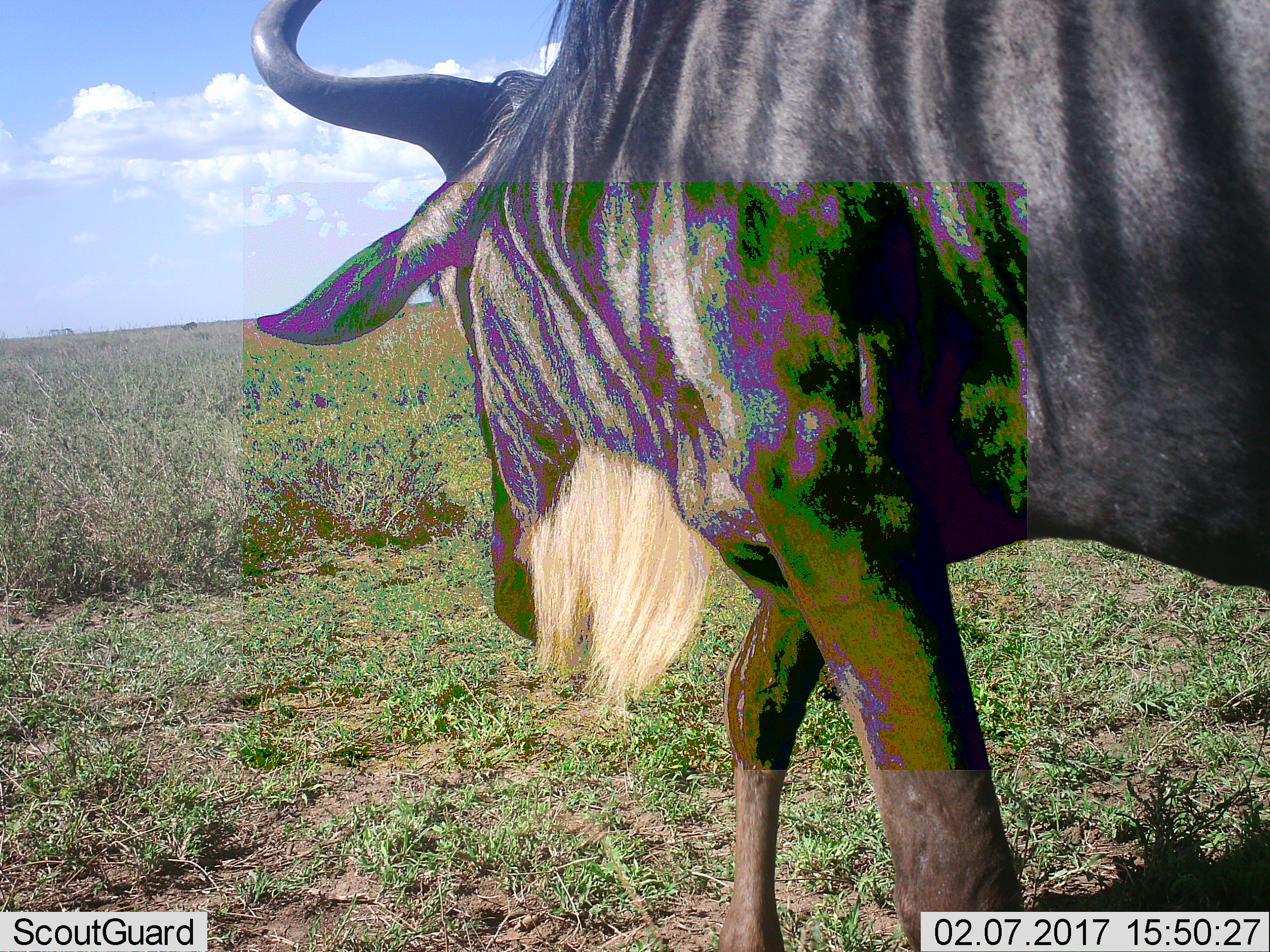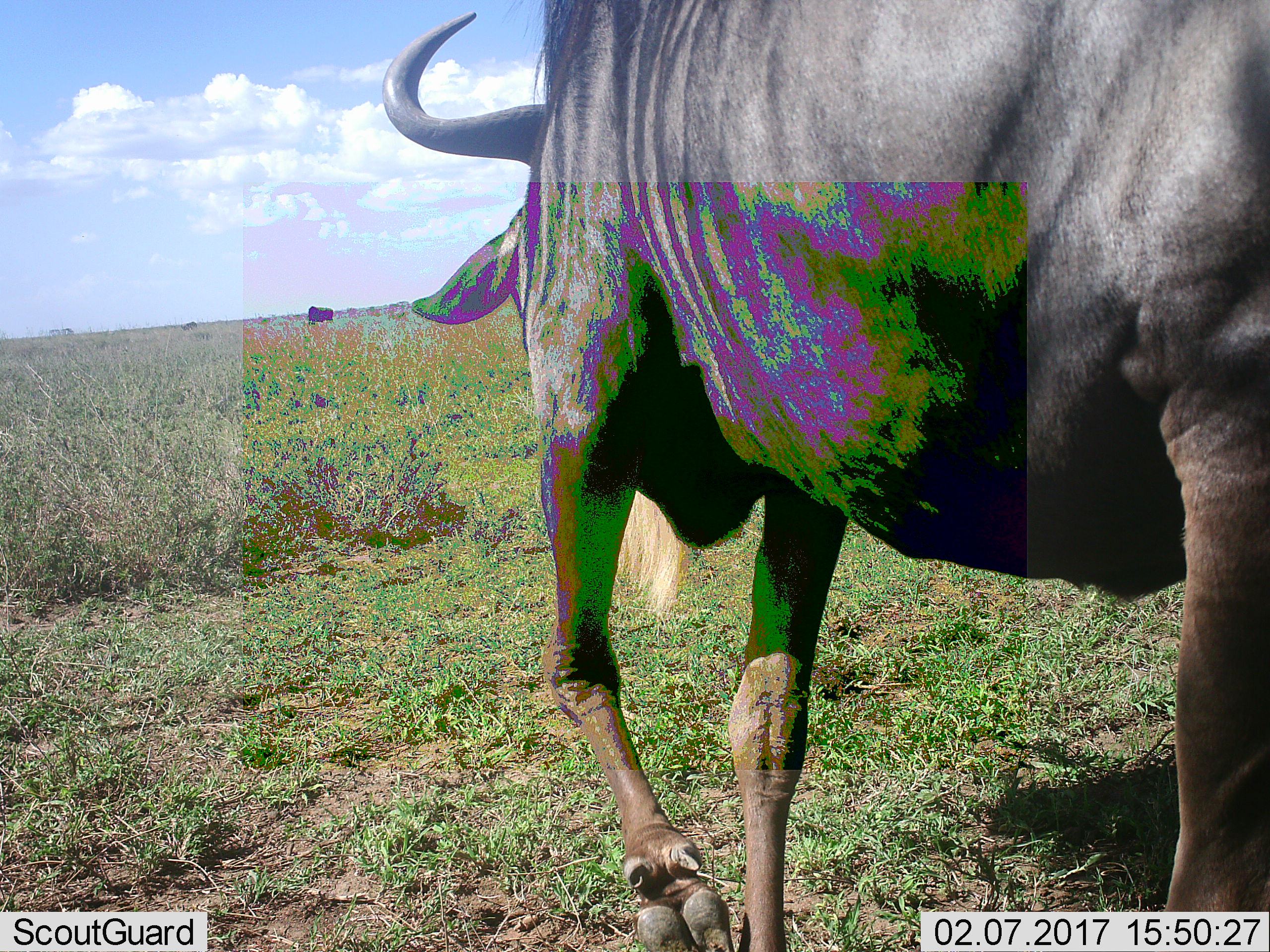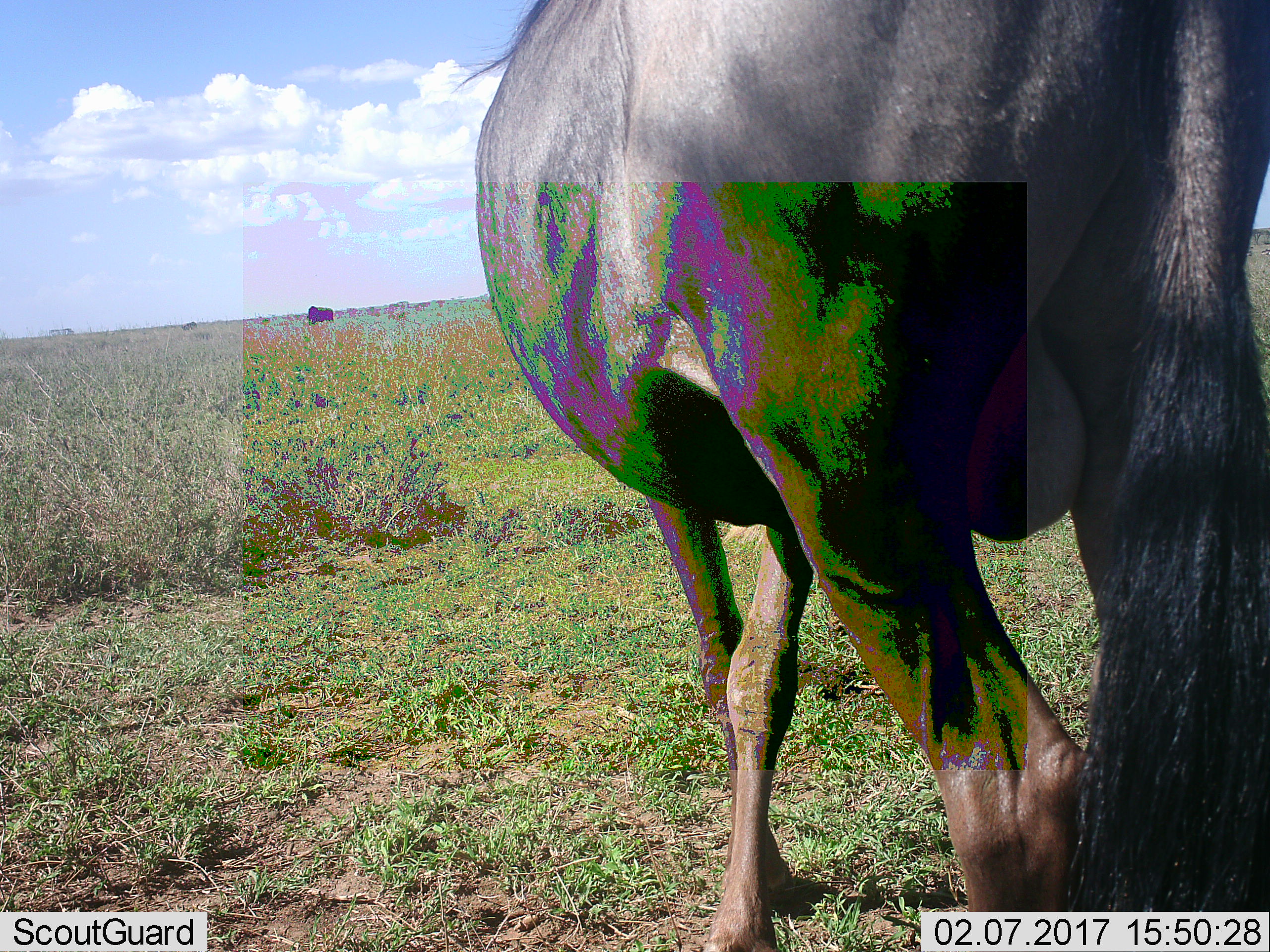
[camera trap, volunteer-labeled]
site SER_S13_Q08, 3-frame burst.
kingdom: Animalia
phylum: Chordata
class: Mammalia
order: Artiodactyla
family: Bovidae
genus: Connochaetes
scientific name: Connochaetes taurinus taurinus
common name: blue wildebeest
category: wildebeestblue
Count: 2.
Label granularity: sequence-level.